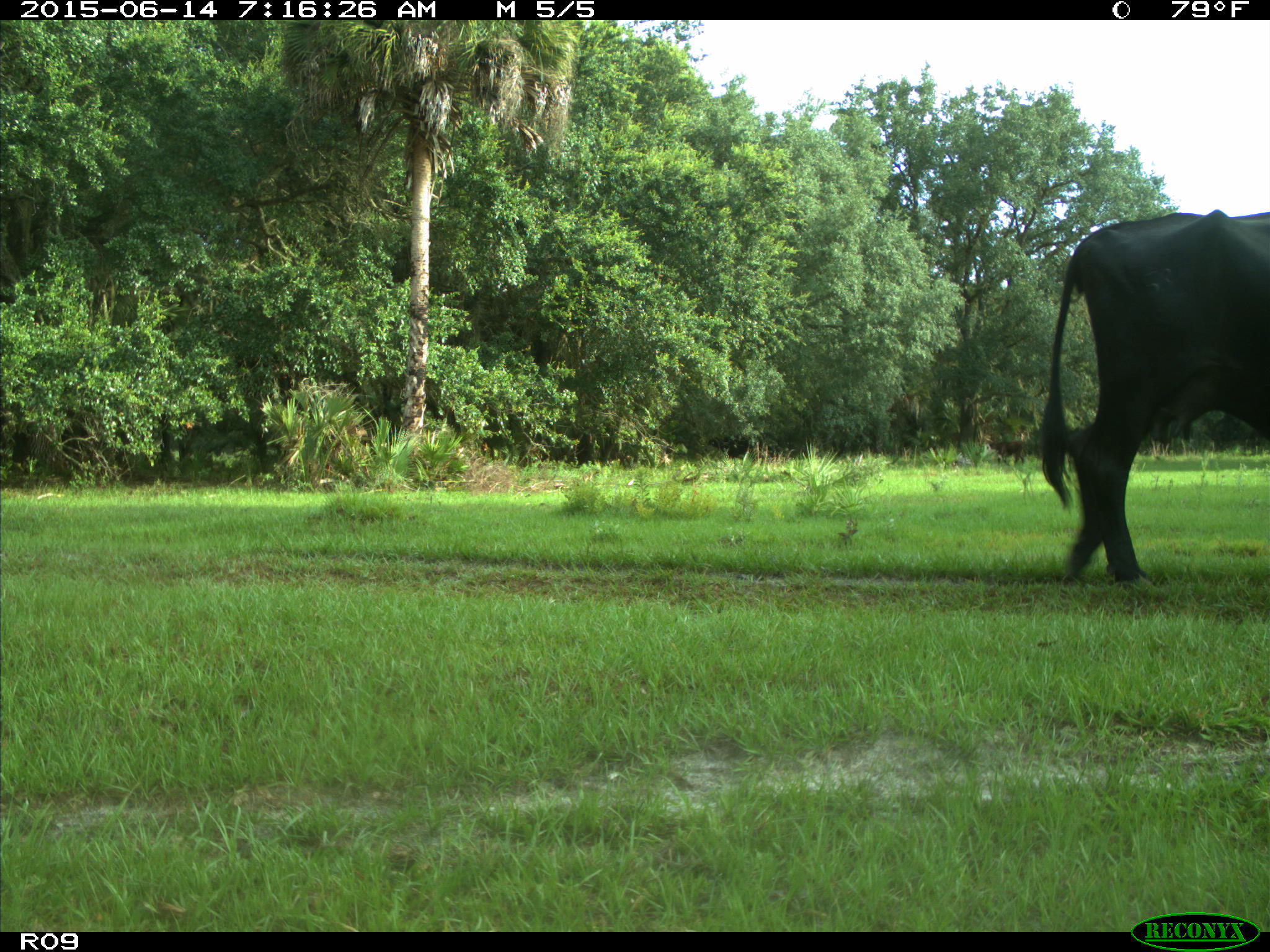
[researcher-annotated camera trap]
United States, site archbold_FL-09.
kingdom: Animalia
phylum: Chordata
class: Mammalia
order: Artiodactyla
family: Bovidae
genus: Bos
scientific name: Bos taurus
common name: domestic cow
Bos taurus (domestic cow).